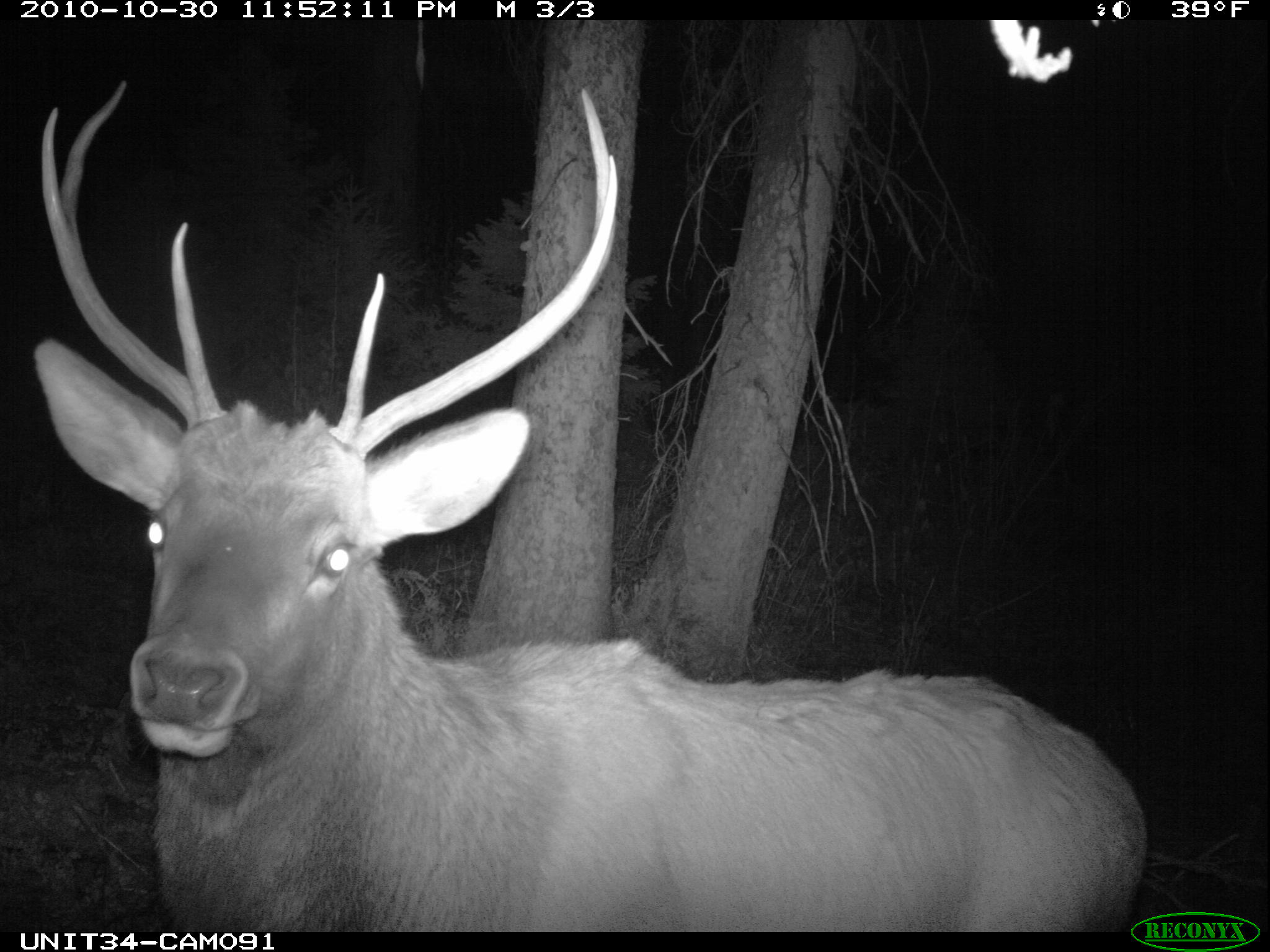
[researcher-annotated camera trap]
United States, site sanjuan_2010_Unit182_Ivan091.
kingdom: Animalia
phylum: Chordata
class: Mammalia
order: Artiodactyla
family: Cervidae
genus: Cervus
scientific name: Cervus elaphus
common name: red deer